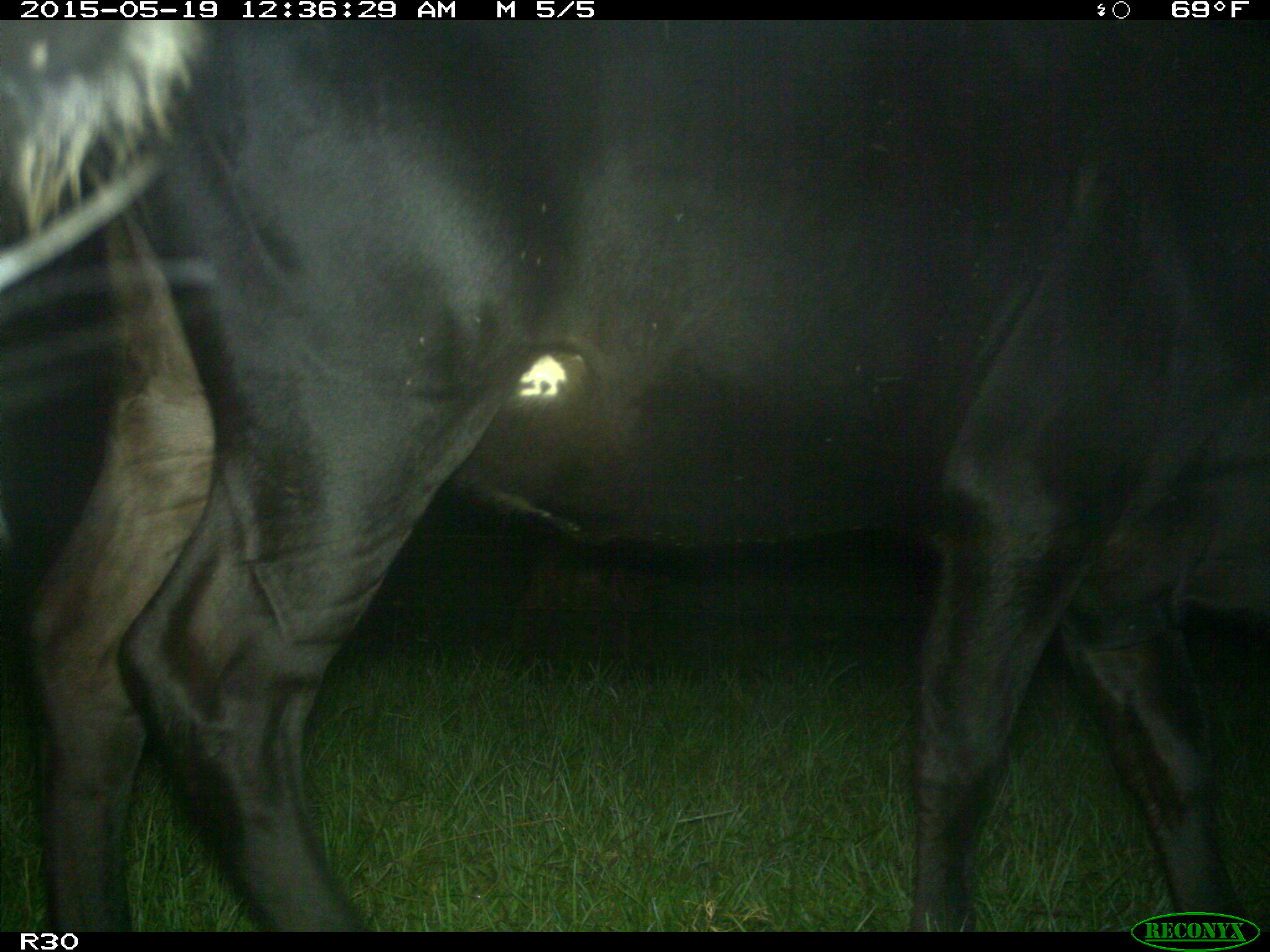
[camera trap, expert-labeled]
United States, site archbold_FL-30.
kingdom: Animalia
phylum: Chordata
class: Mammalia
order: Artiodactyla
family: Bovidae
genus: Bos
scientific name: Bos taurus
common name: domestic cow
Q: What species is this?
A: Bos taurus (domestic cow).